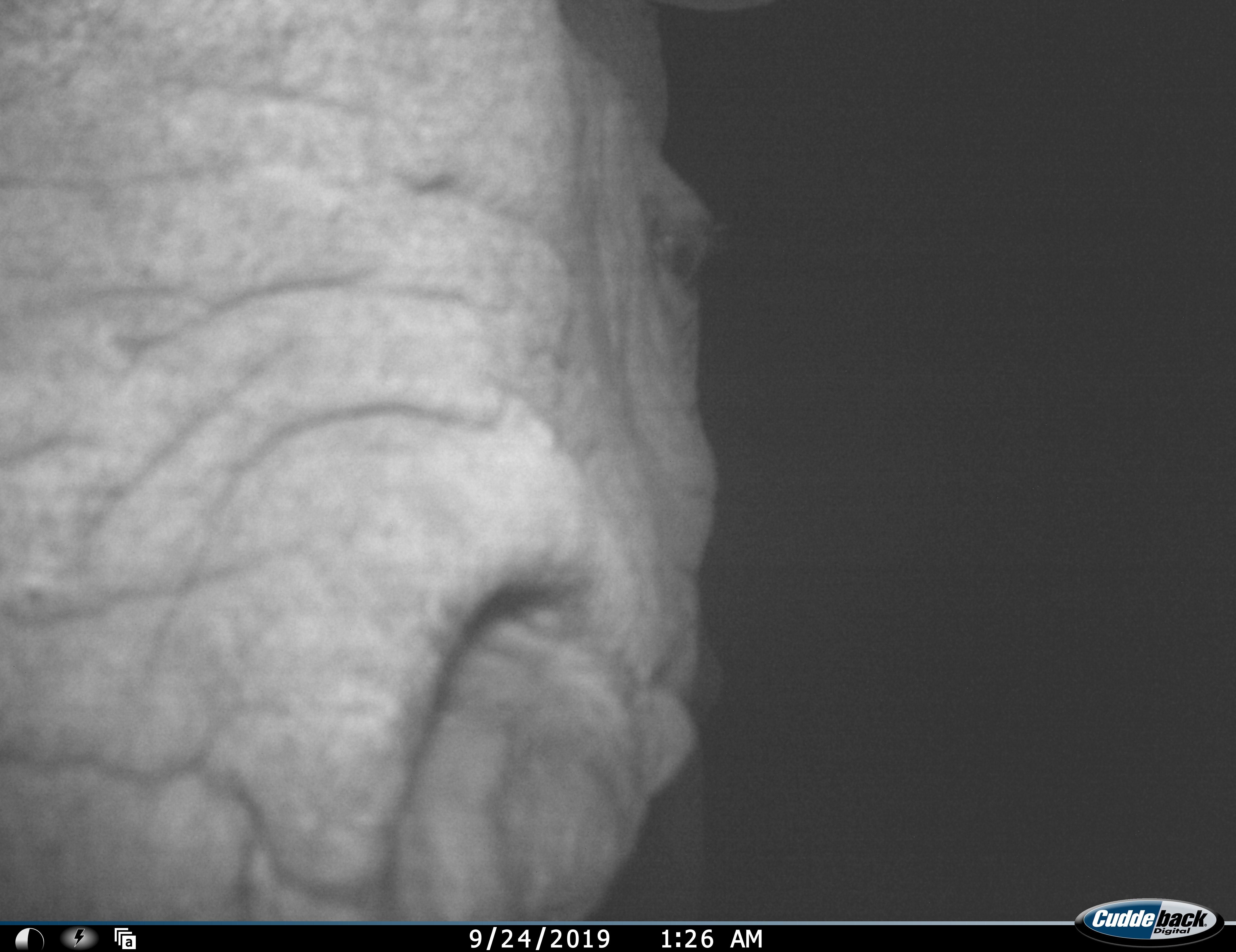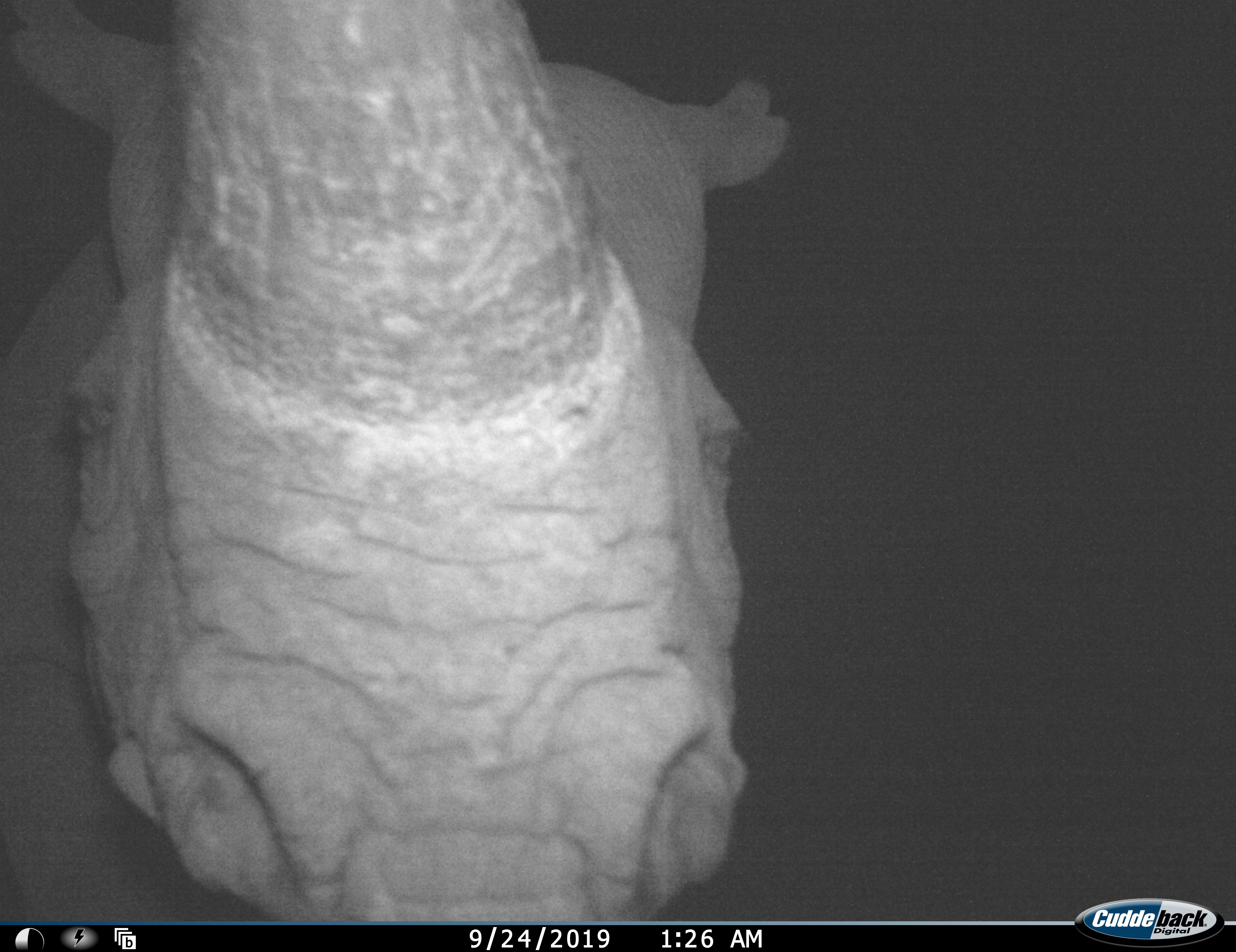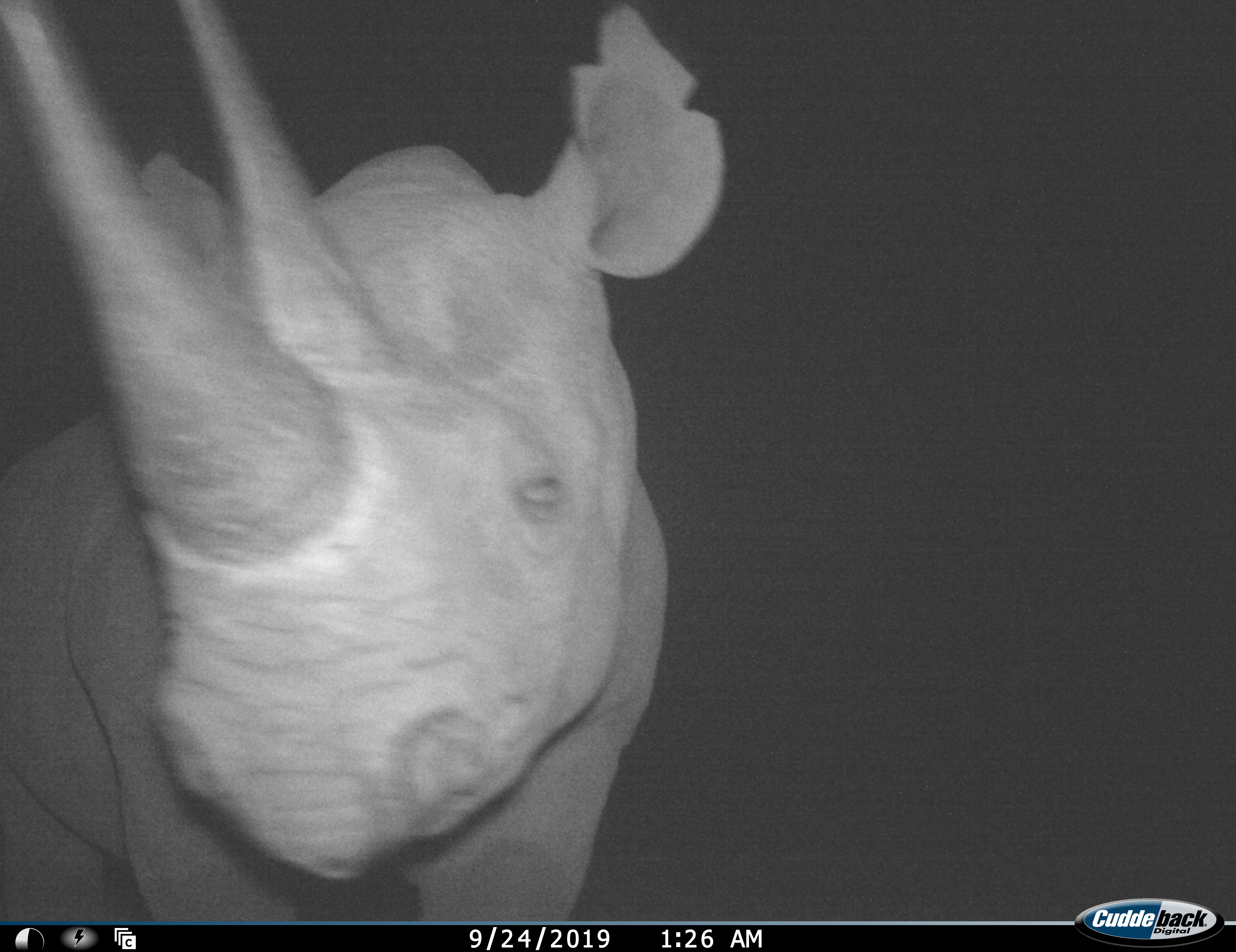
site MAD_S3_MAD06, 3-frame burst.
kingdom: Animalia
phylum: Chordata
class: Mammalia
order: Perissodactyla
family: Rhinocerotidae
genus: Diceros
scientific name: Diceros bicornis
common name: black rhinoceros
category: rhinocerosblack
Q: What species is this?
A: Rhinocerosblack (black rhinoceros) (Diceros bicornis).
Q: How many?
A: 1.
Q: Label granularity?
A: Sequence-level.